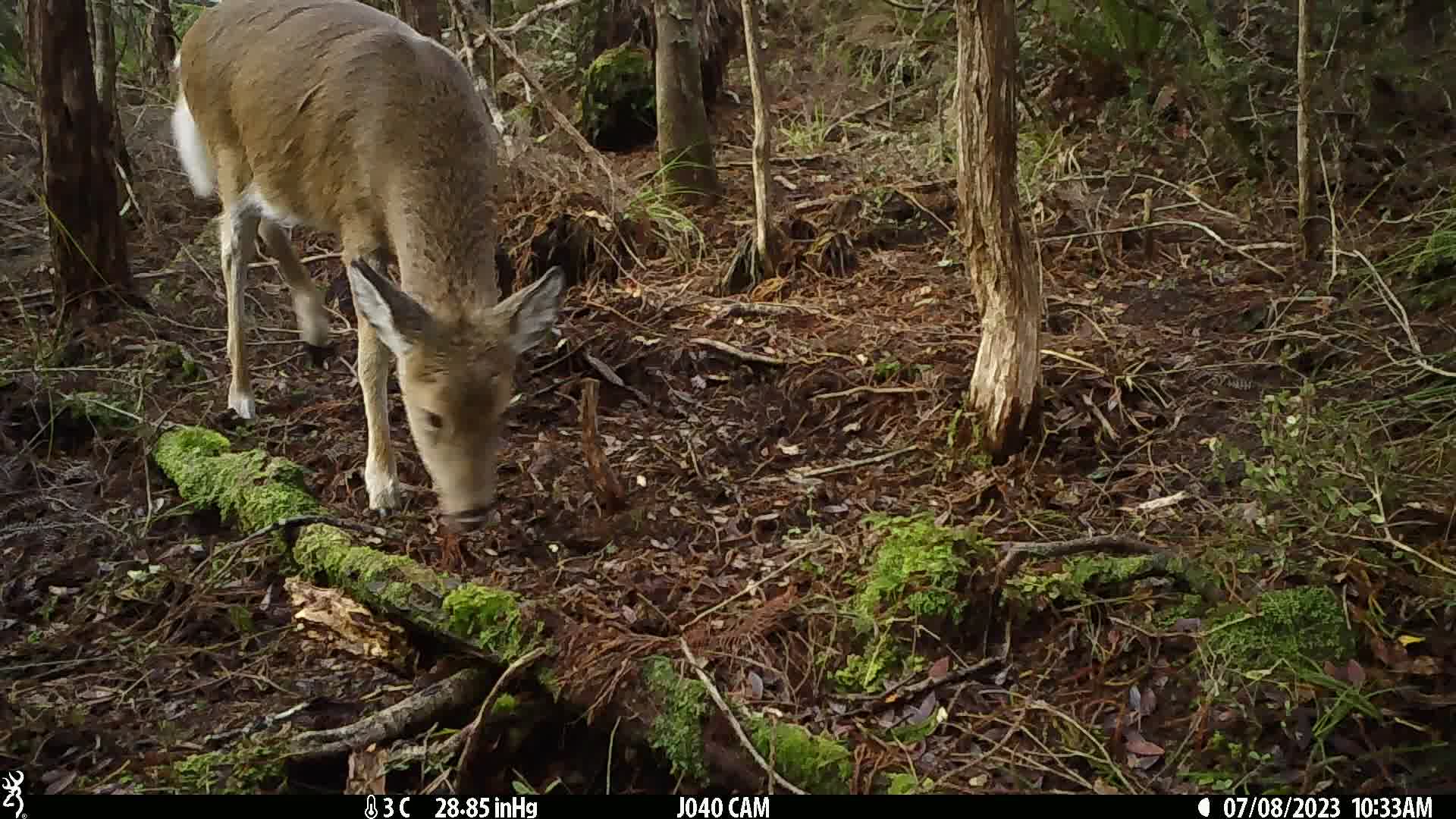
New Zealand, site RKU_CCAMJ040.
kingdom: Animalia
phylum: Chordata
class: Mammalia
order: Artiodactyla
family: Cervidae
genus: Odocoileus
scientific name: Odocoileus virginianus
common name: white-tailed deer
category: white tailed deer